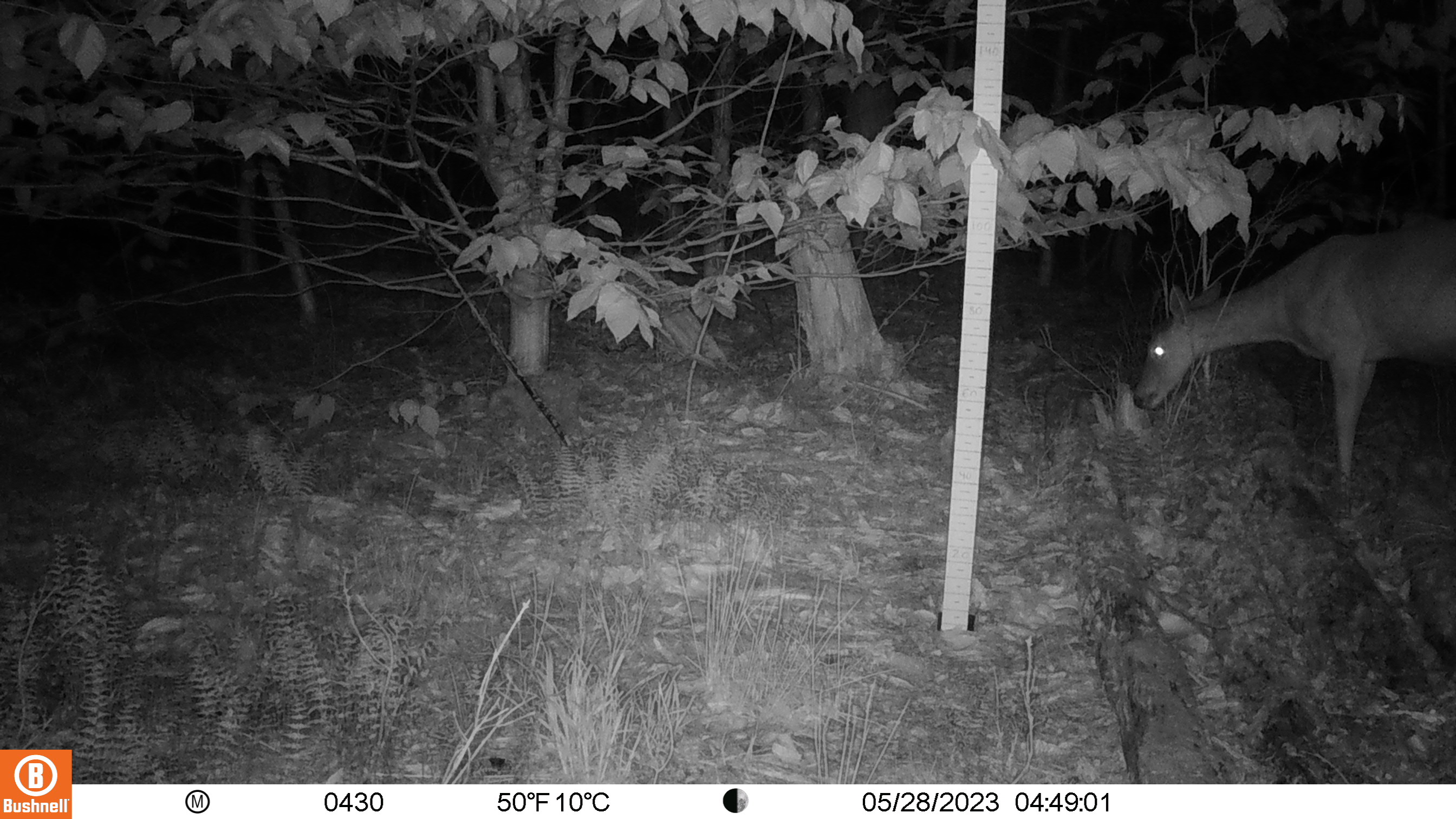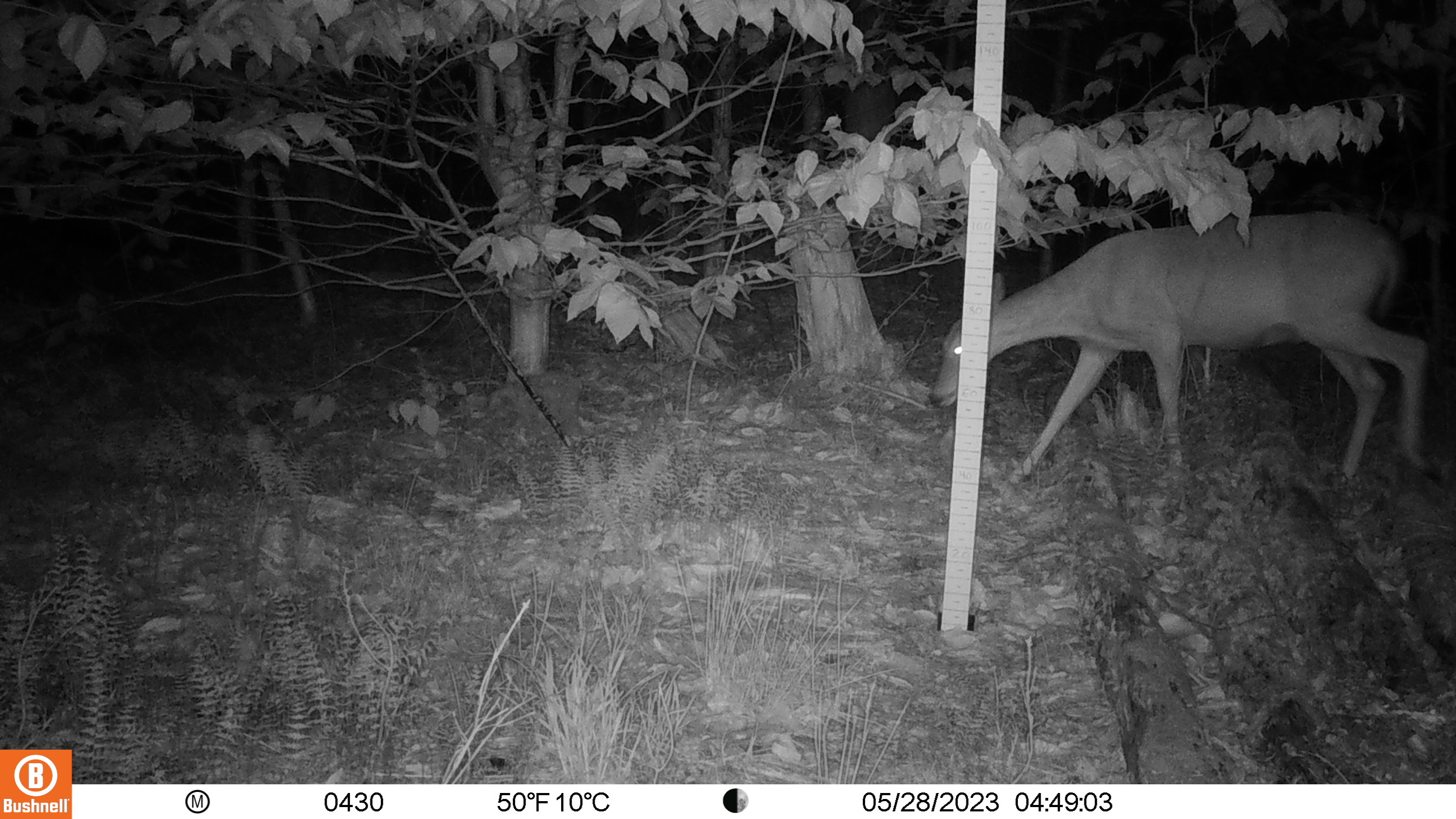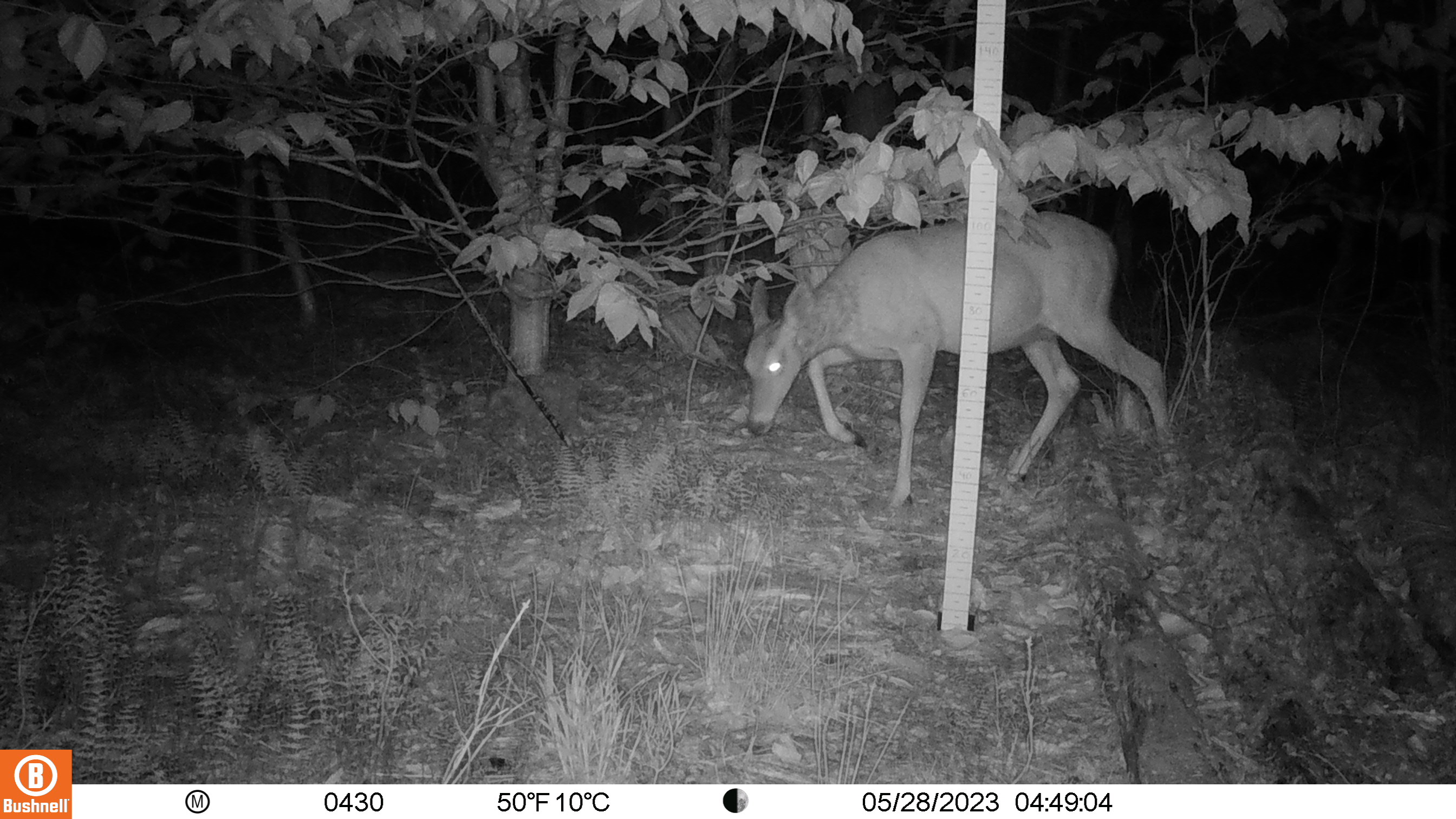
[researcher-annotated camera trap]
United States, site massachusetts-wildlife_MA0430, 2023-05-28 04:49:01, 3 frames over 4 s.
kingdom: Animalia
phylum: Chordata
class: Mammalia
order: Artiodactyla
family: Cervidae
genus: Odocoileus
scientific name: Odocoileus virginianus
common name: white-tailed deer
White-tailed deer (Odocoileus virginianus).